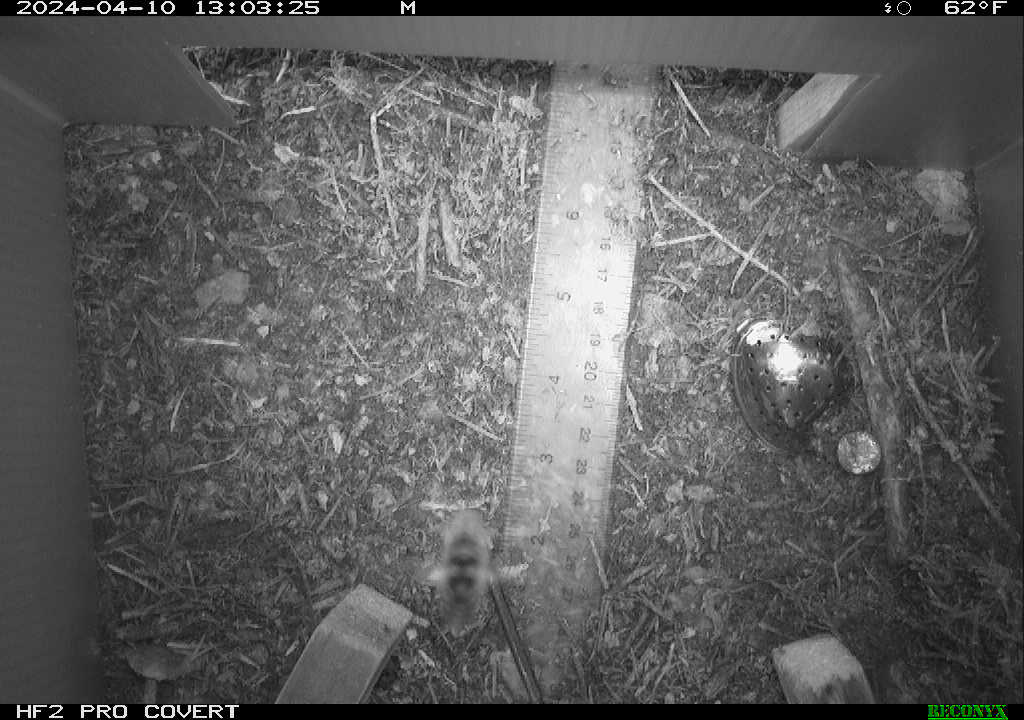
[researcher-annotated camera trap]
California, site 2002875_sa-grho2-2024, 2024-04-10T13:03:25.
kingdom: Animalia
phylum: Arthropoda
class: Insecta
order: Hymenoptera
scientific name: Hymenoptera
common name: ants, bees, wasps, and sawflies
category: hymenoptera order